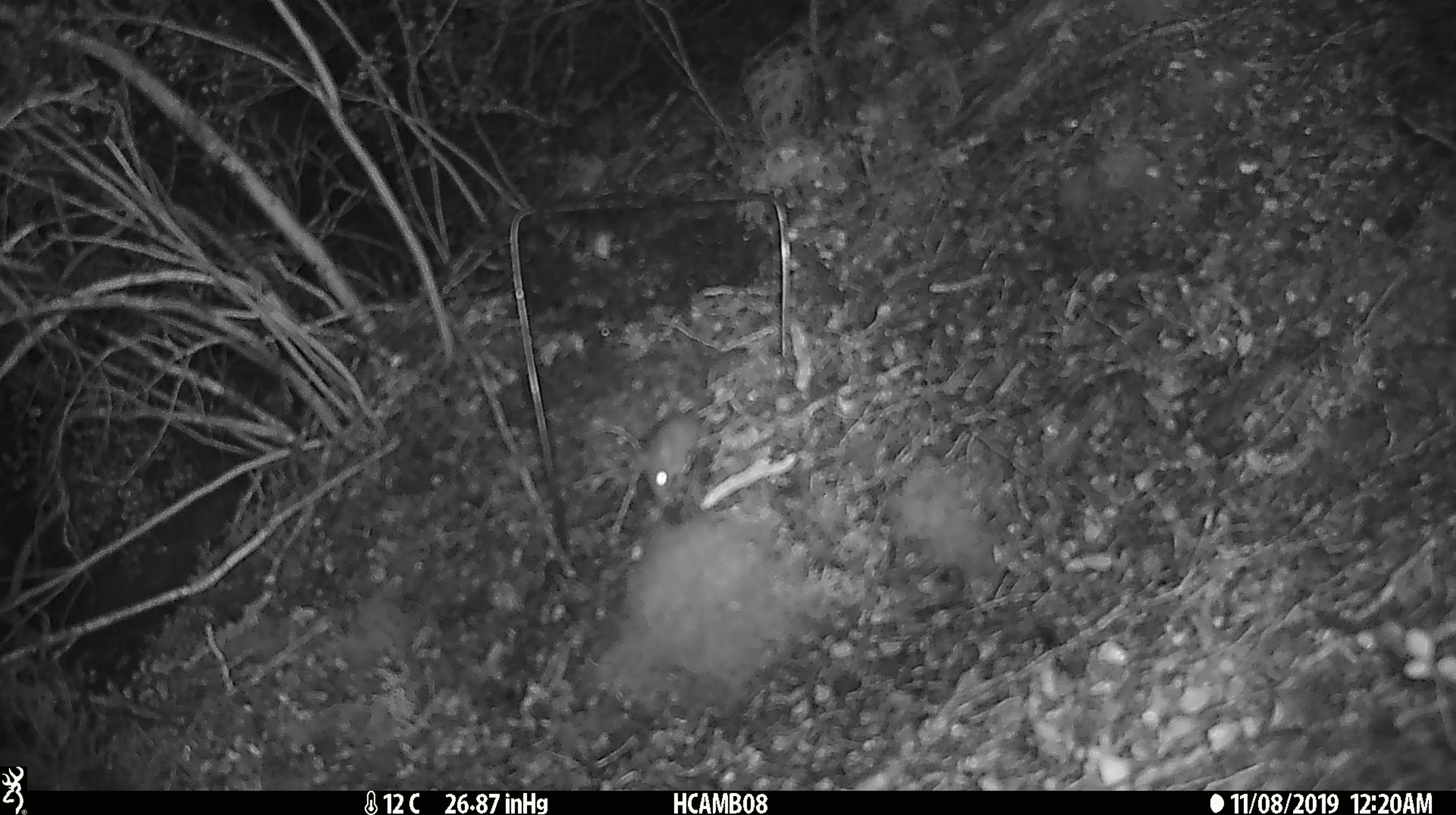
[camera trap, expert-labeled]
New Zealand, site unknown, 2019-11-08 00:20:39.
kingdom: Animalia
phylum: Chordata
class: Mammalia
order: Rodentia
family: Muridae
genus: Mus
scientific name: Mus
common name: mouse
Mouse (Mus).